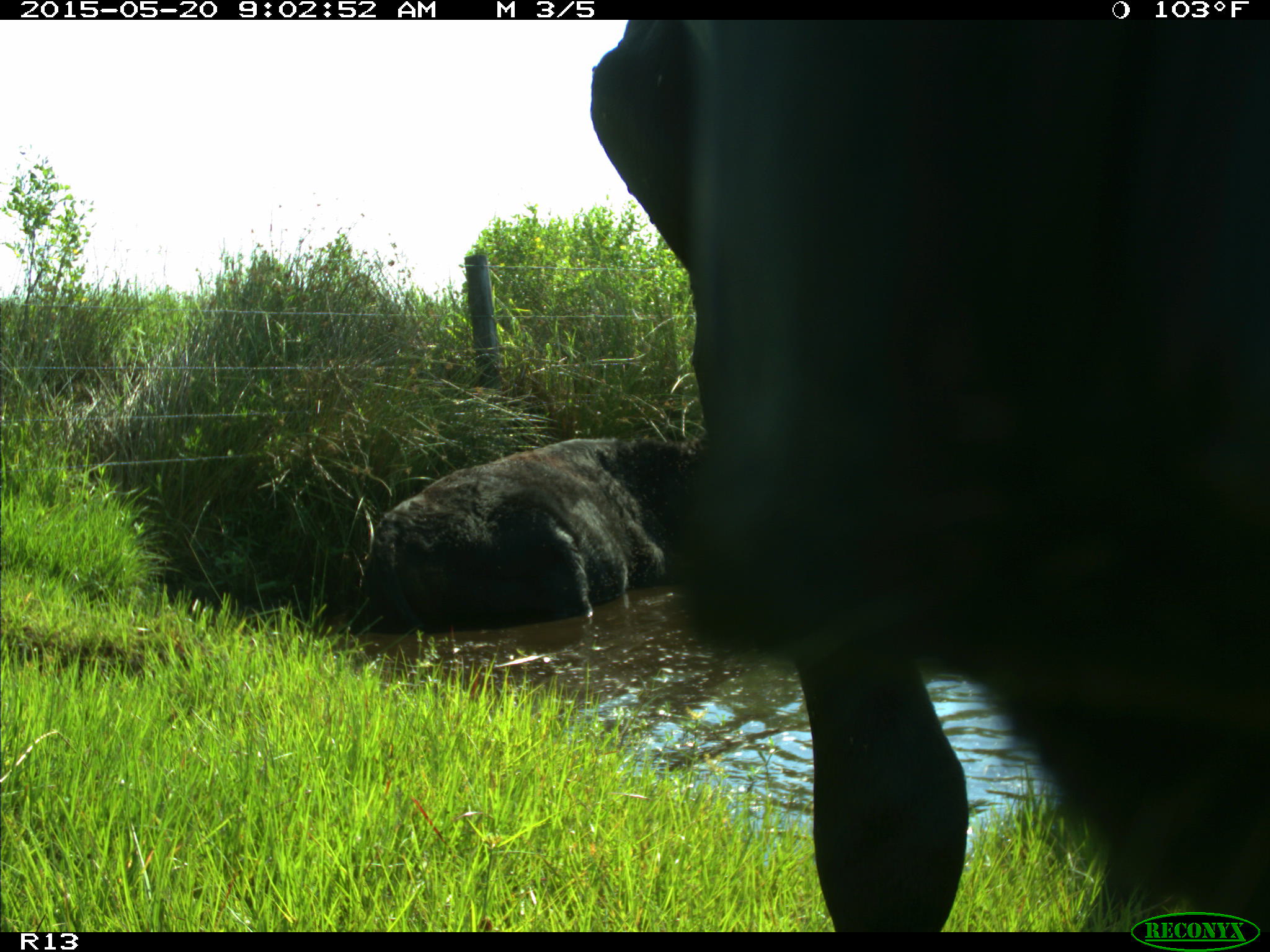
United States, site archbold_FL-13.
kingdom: Animalia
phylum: Chordata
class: Mammalia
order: Artiodactyla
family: Bovidae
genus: Bos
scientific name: Bos taurus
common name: domestic cow